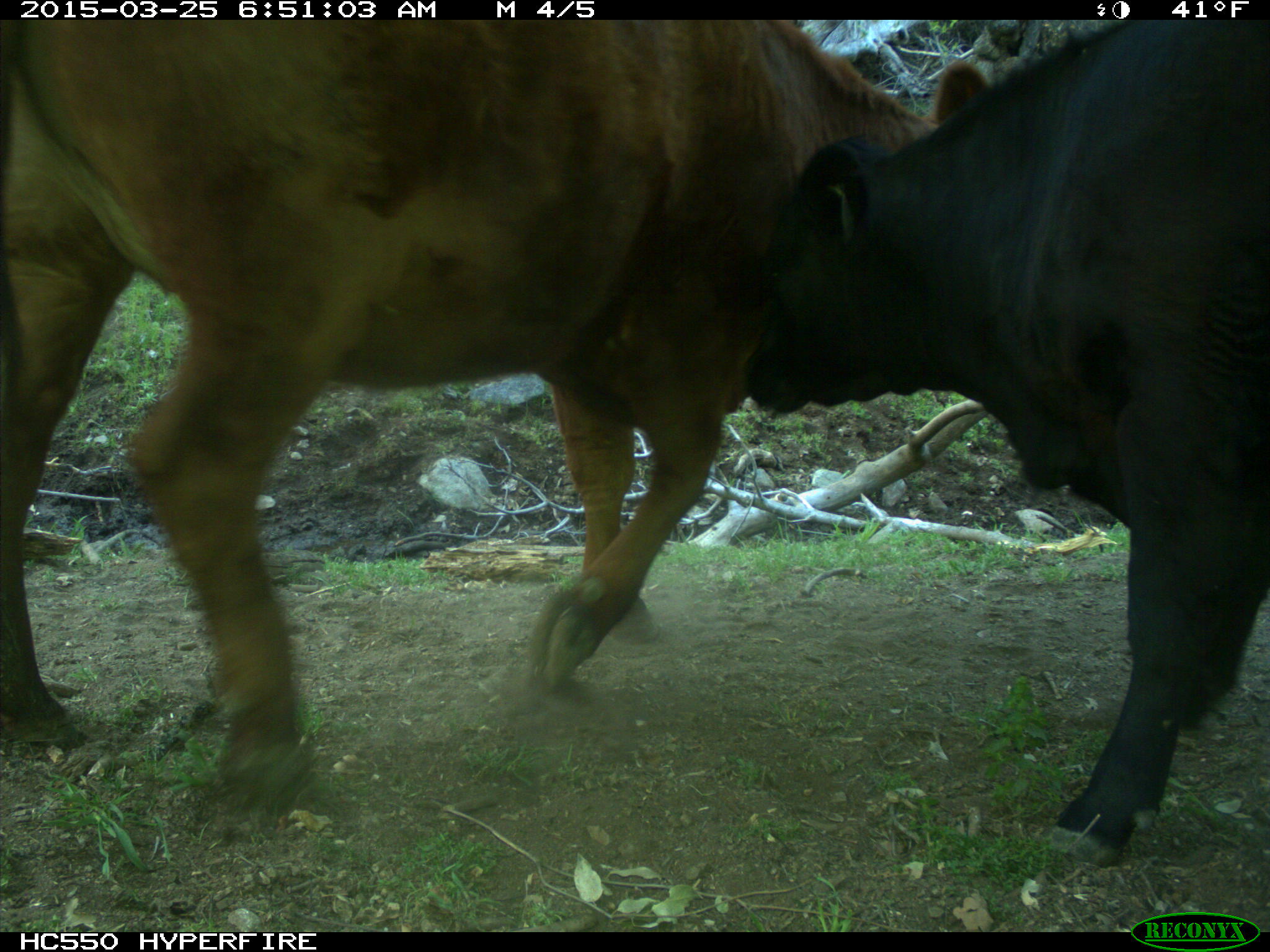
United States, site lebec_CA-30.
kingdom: Animalia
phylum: Chordata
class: Mammalia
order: Artiodactyla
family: Bovidae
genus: Bos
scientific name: Bos taurus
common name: domestic cow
Bos taurus (domestic cow).